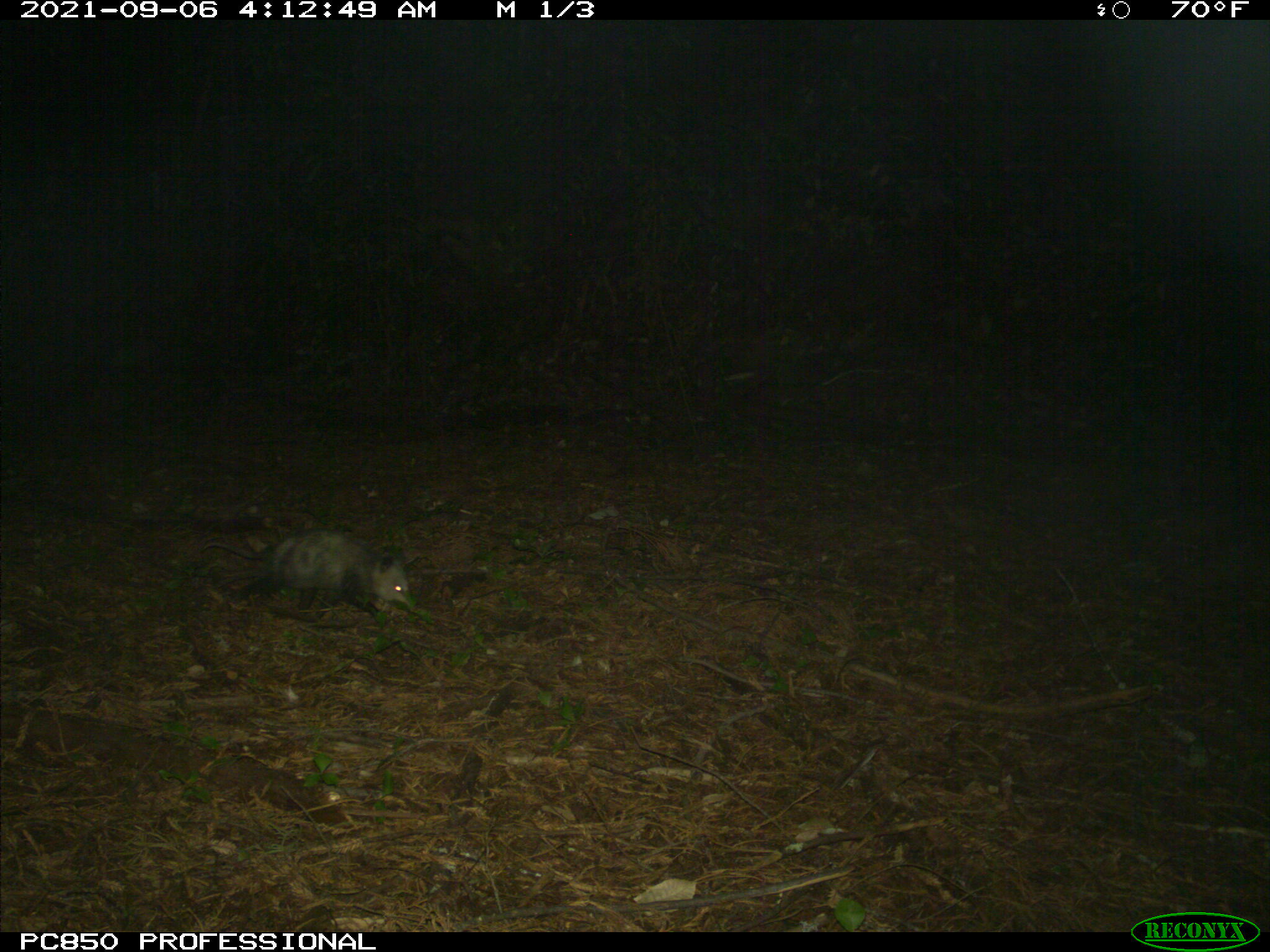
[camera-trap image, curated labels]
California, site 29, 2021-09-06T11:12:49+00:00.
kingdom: Animalia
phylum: Chordata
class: Mammalia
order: Didelphimorphia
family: Didelphidae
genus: Didelphis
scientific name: Didelphis virginiana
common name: virginia opossum